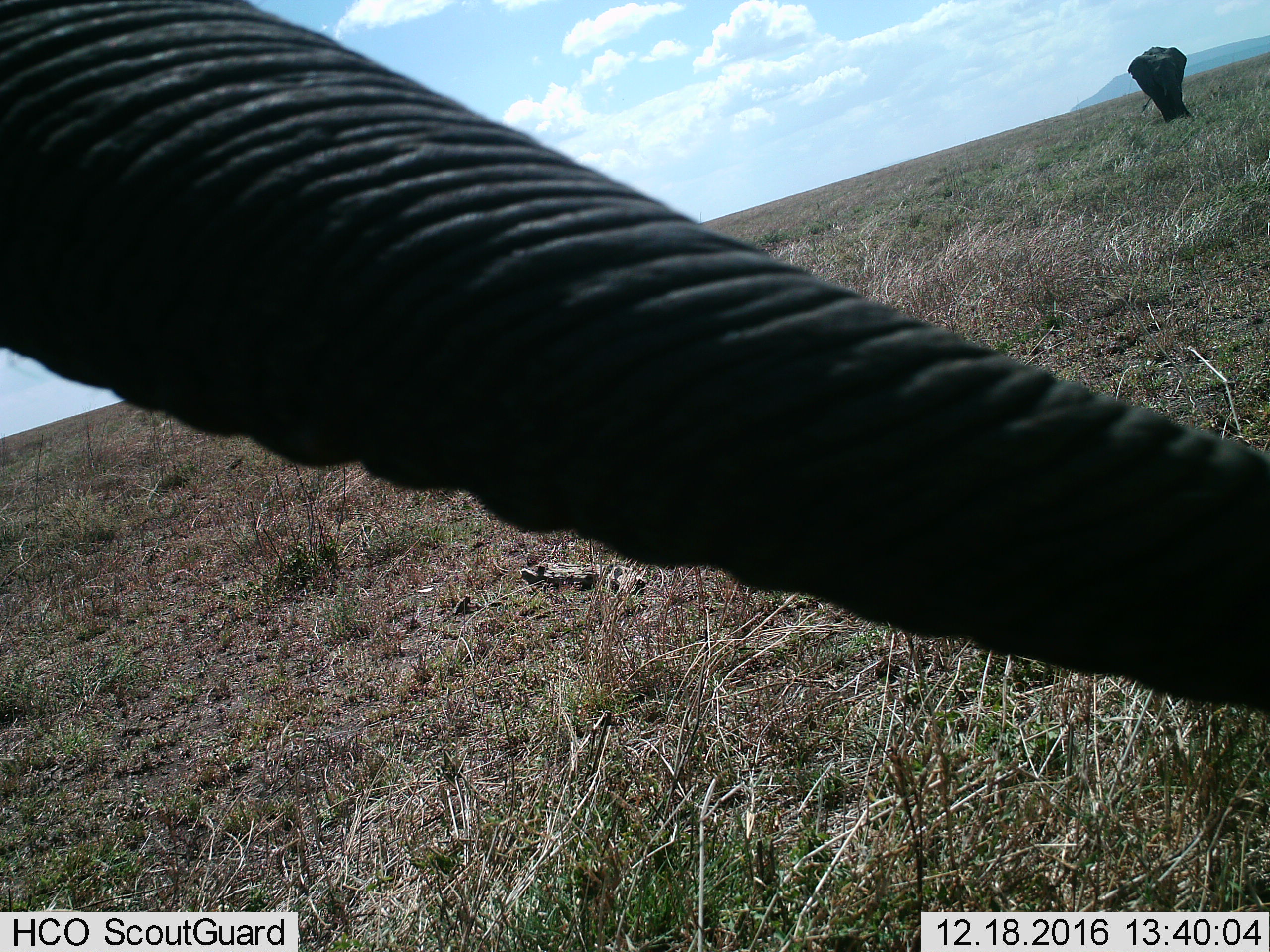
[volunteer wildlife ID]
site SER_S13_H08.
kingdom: Animalia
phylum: Chordata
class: Mammalia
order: Proboscidea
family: Elephantidae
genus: Loxodonta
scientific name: Loxodonta africana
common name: african bush elephant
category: elephant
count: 2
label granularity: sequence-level